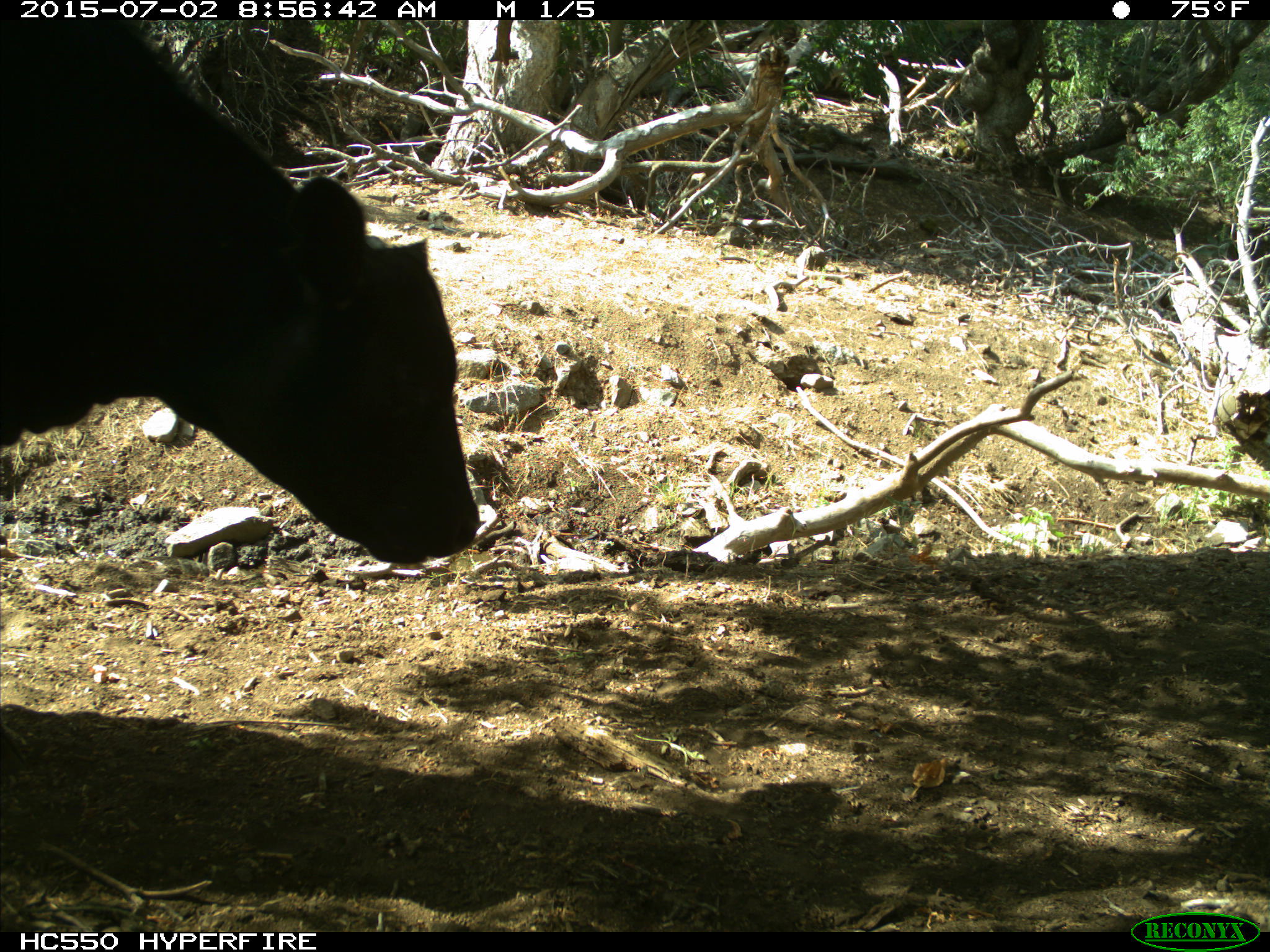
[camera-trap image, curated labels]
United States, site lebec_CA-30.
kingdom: Animalia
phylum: Chordata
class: Mammalia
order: Artiodactyla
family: Bovidae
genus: Bos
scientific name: Bos taurus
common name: domestic cow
Bos taurus (domestic cow).